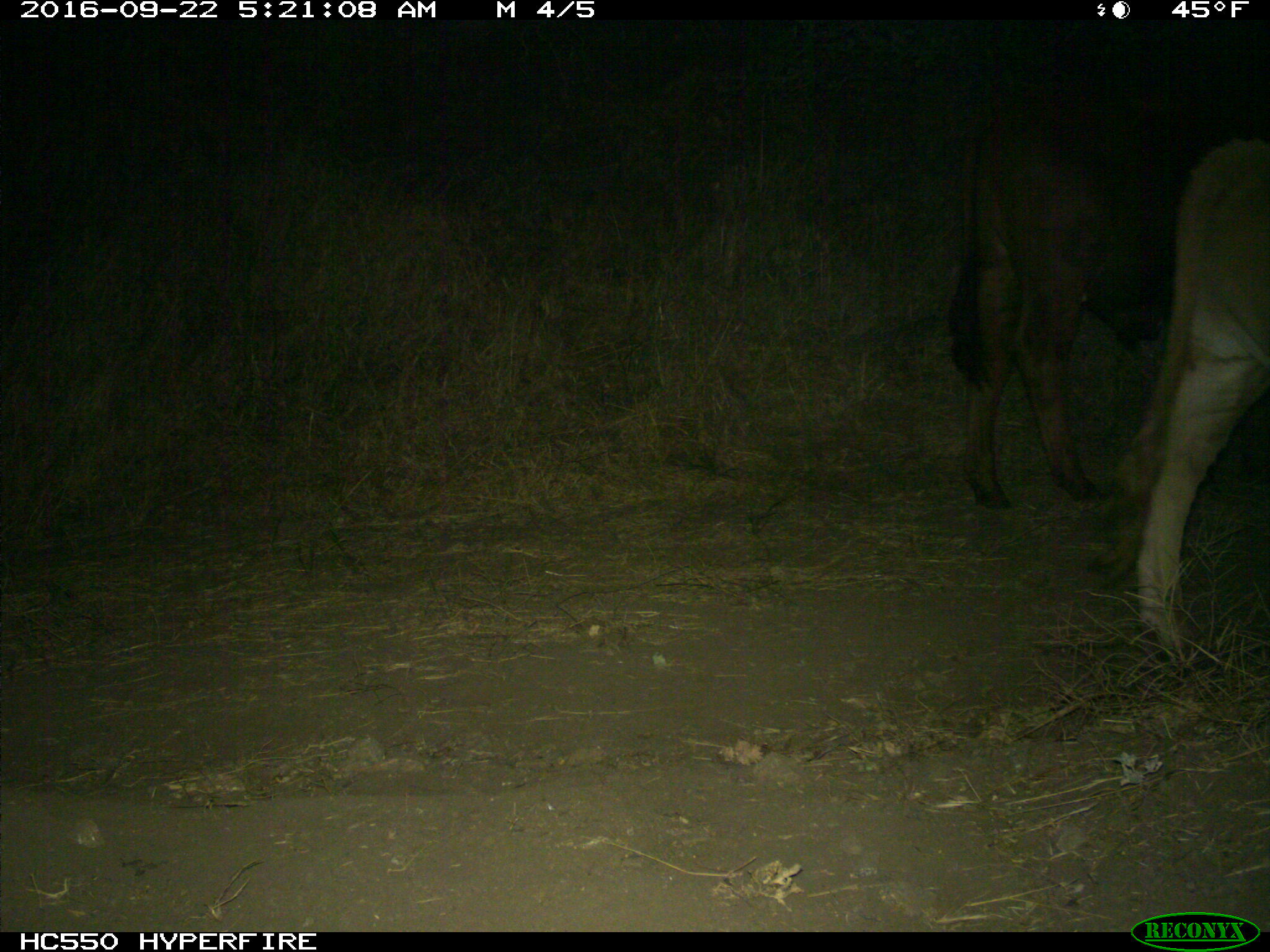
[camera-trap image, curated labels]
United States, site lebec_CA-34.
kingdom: Animalia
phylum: Chordata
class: Mammalia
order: Artiodactyla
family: Bovidae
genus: Bos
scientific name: Bos taurus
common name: domestic cow